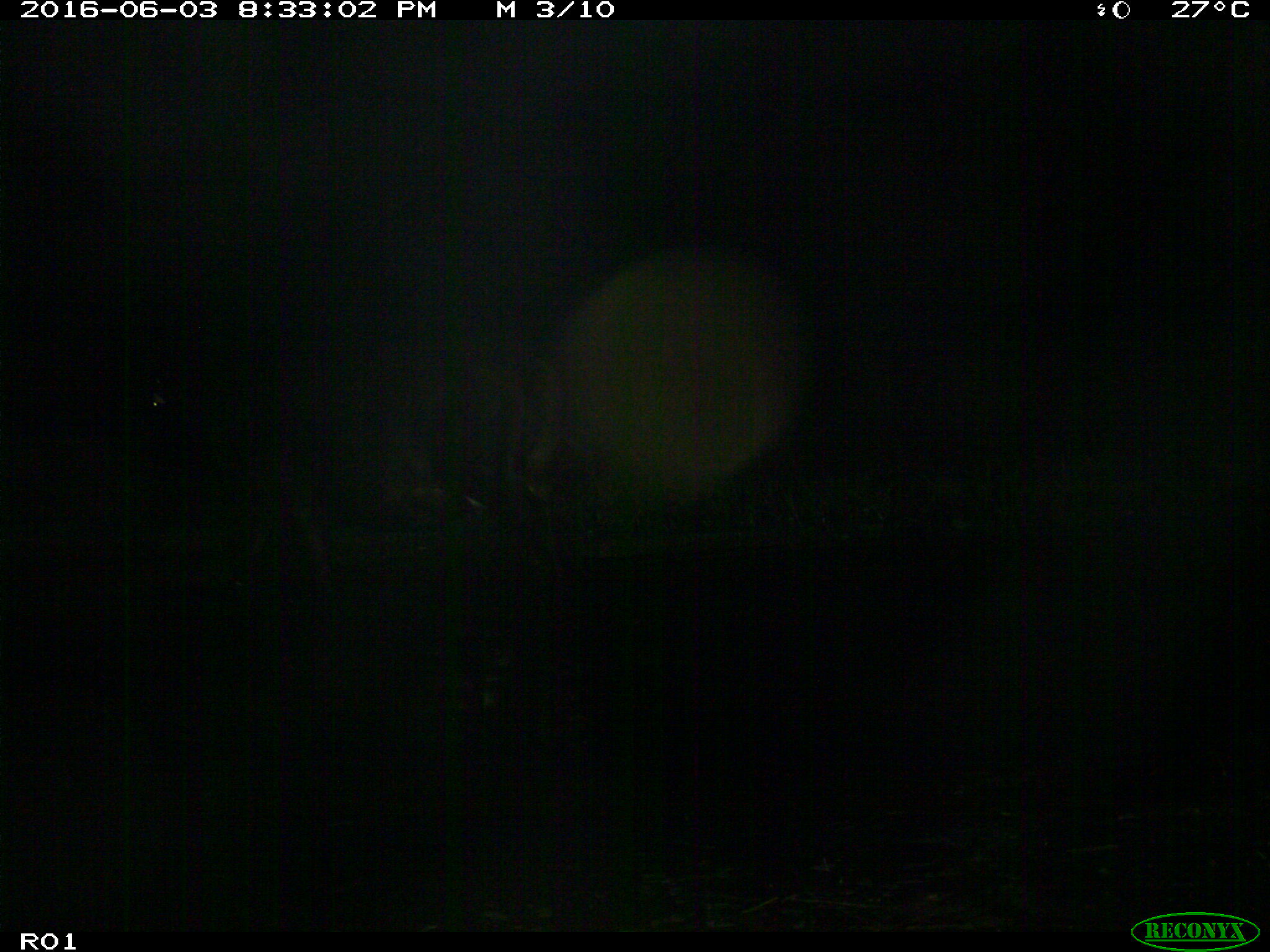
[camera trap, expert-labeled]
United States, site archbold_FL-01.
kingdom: Animalia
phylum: Chordata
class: Mammalia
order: Artiodactyla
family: Bovidae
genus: Bos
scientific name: Bos taurus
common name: domestic cow